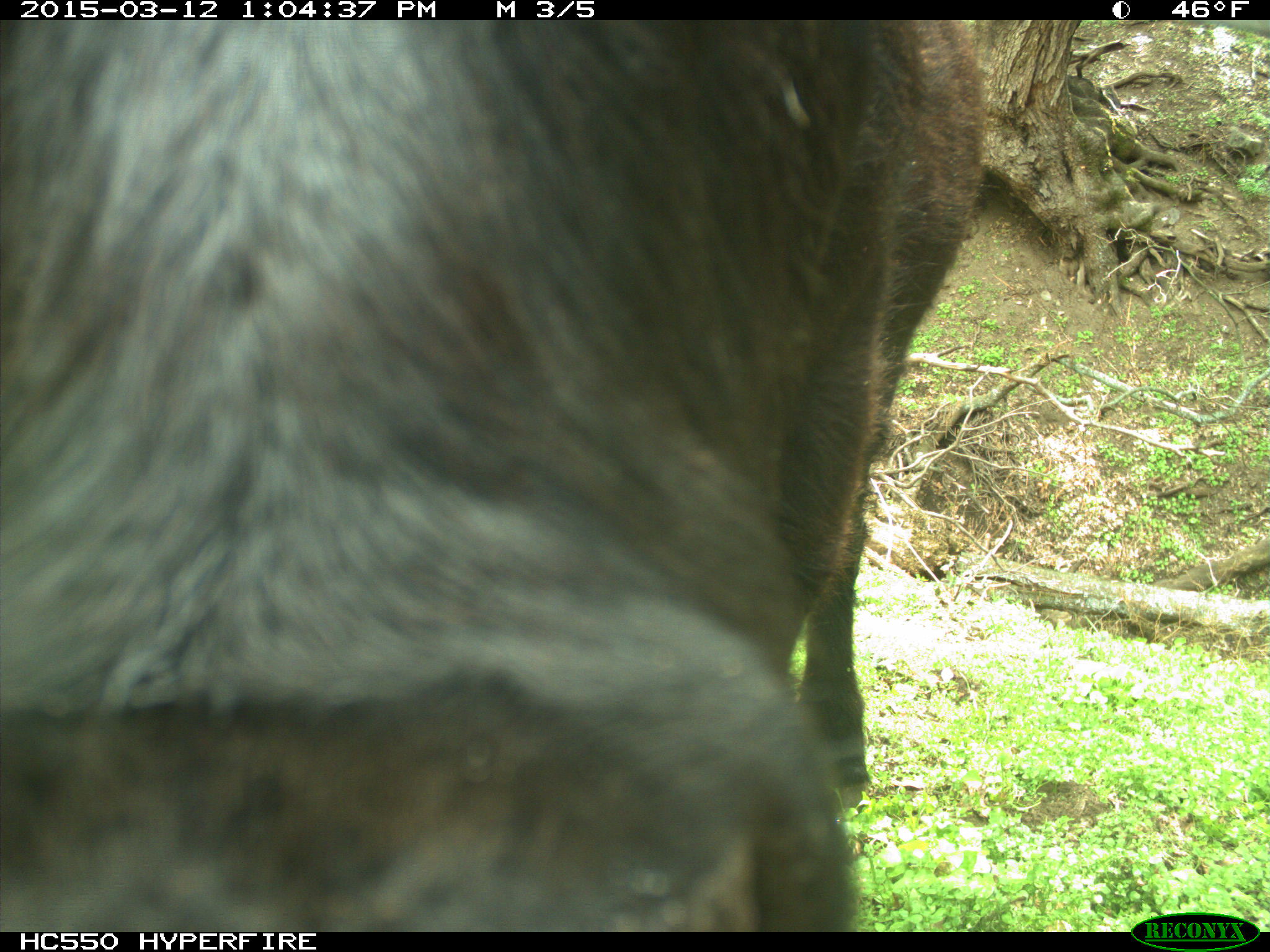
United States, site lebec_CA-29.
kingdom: Animalia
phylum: Chordata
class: Mammalia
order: Artiodactyla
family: Bovidae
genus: Bos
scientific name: Bos taurus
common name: domestic cow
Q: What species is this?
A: Bos taurus (domestic cow).